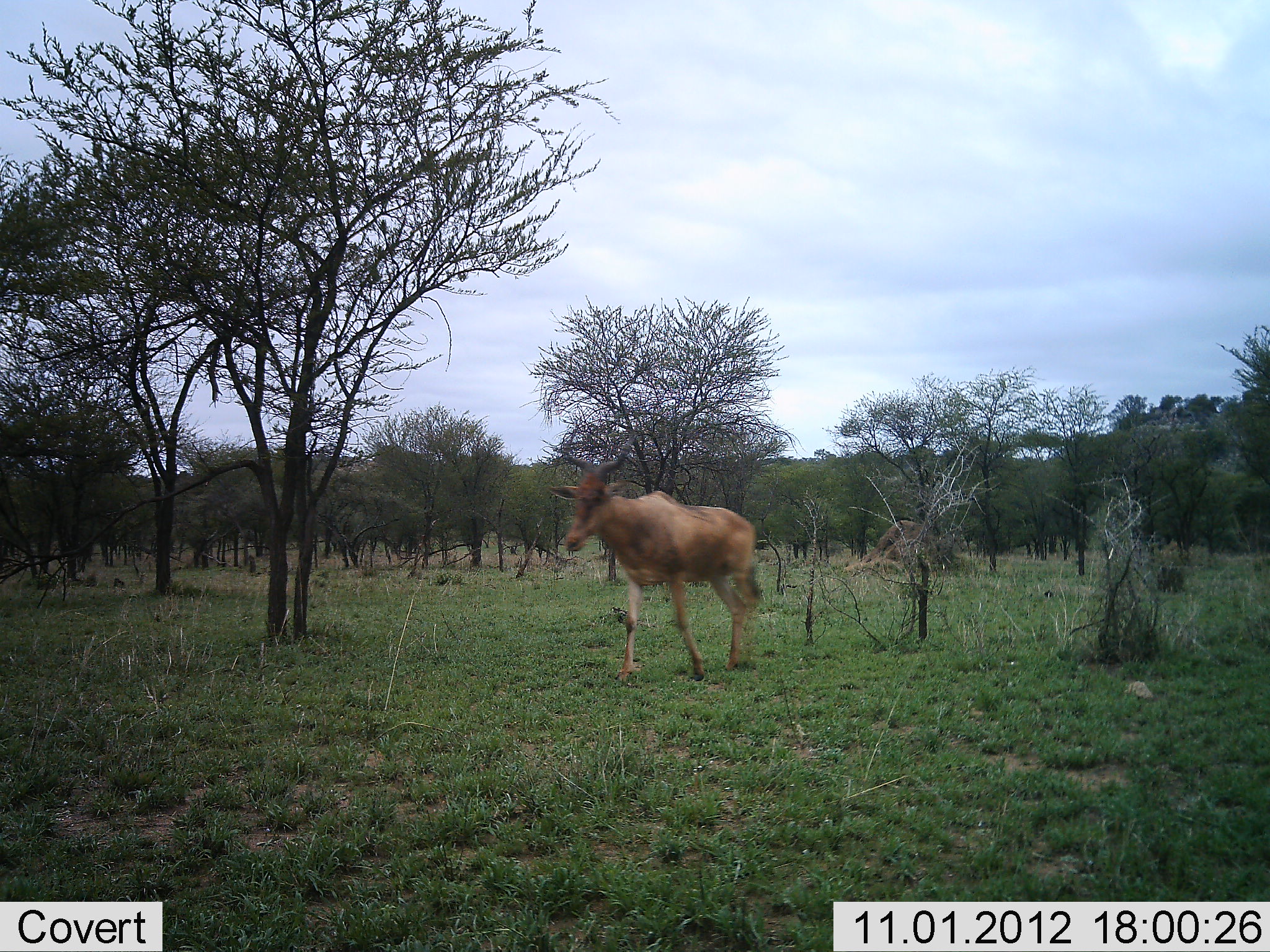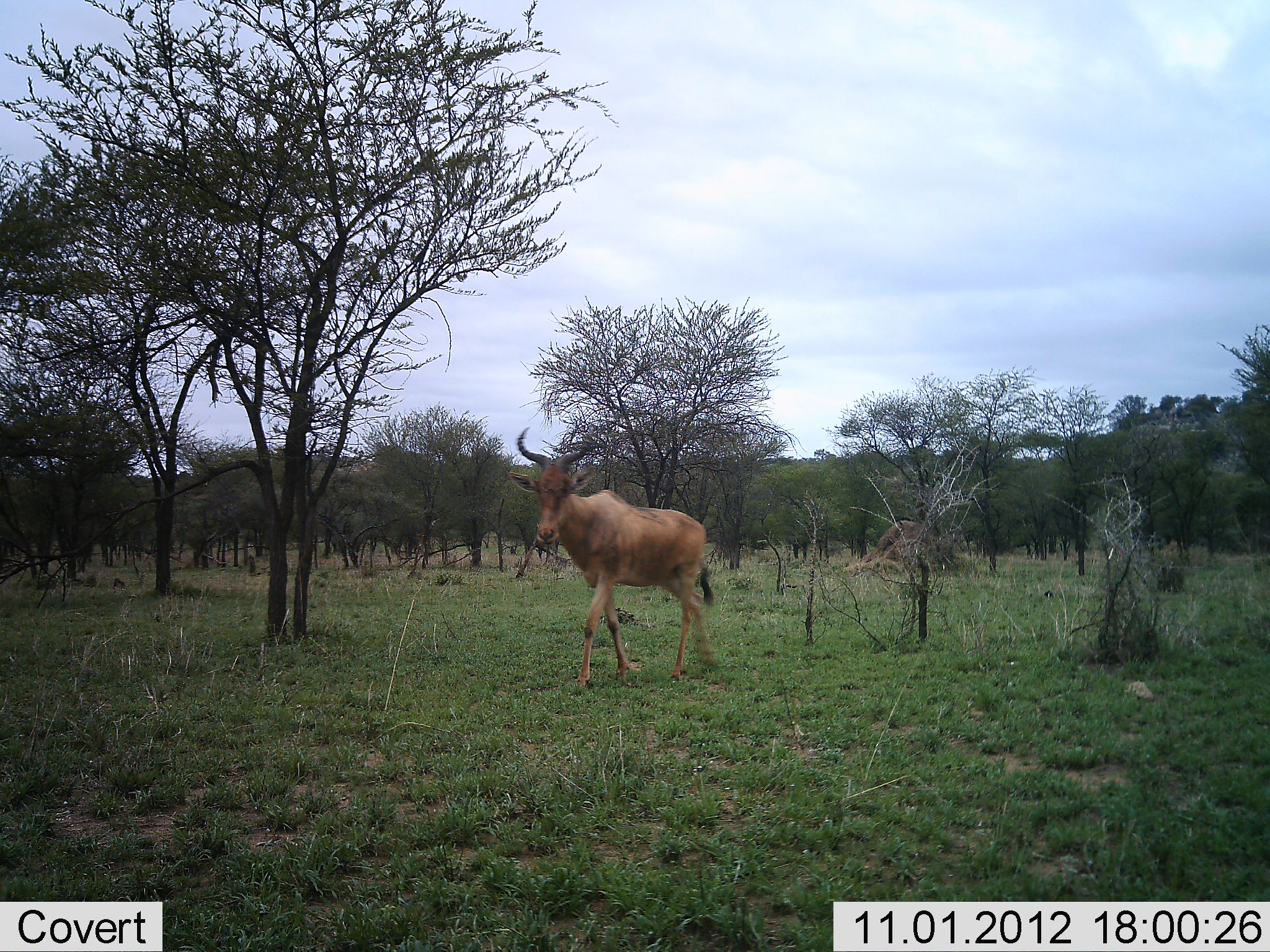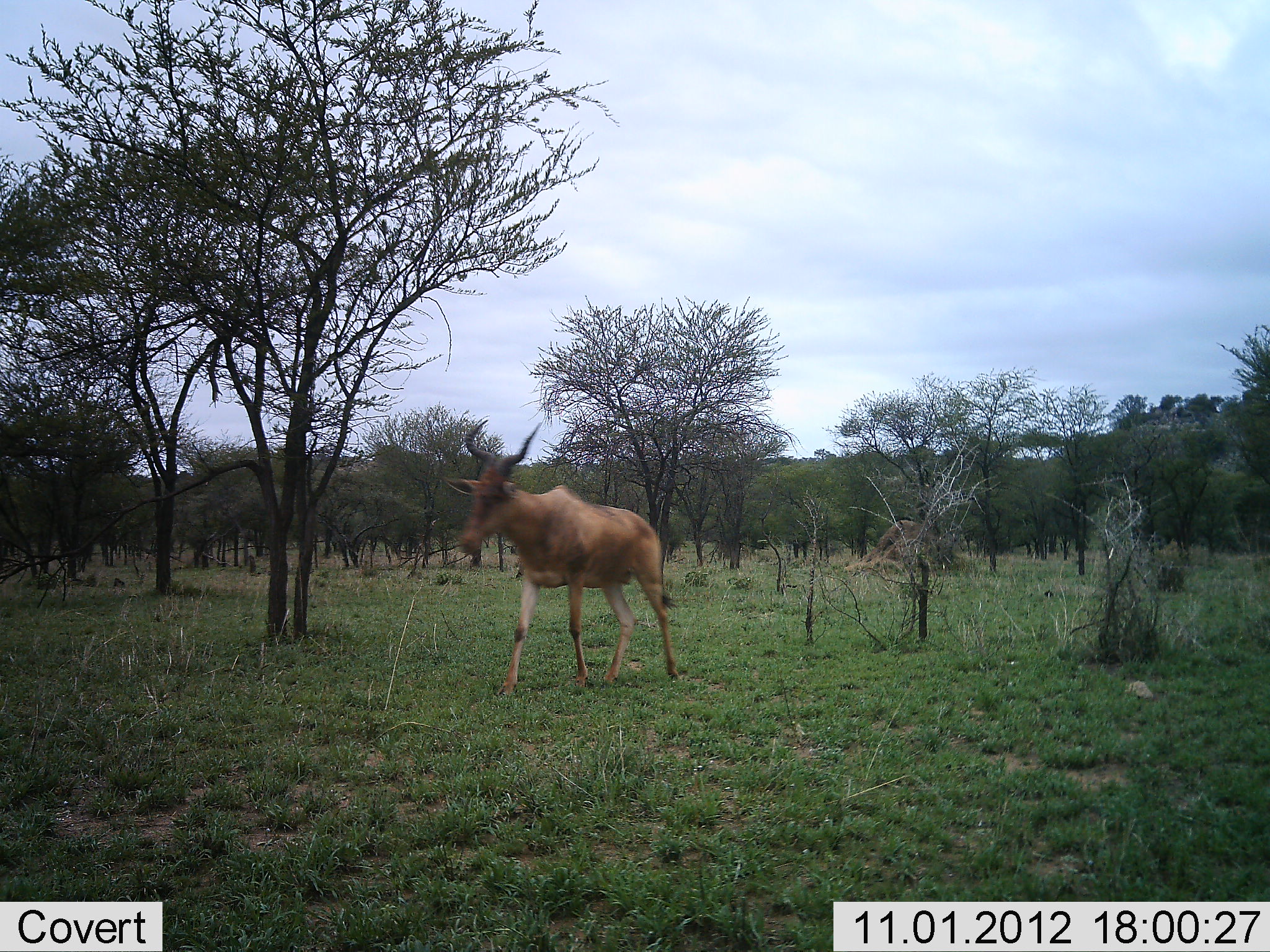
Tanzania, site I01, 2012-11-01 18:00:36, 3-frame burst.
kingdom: Animalia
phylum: Chordata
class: Mammalia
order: Artiodactyla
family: Bovidae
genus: Alcelaphus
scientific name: Alcelaphus buselaphus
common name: hartebeest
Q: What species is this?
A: Hartebeest (Alcelaphus buselaphus).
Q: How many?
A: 1.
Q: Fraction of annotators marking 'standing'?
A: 0%.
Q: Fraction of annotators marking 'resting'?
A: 0%.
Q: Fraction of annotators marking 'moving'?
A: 100%.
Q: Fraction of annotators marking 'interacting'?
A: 0%.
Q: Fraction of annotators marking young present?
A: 0%.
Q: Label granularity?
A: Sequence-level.